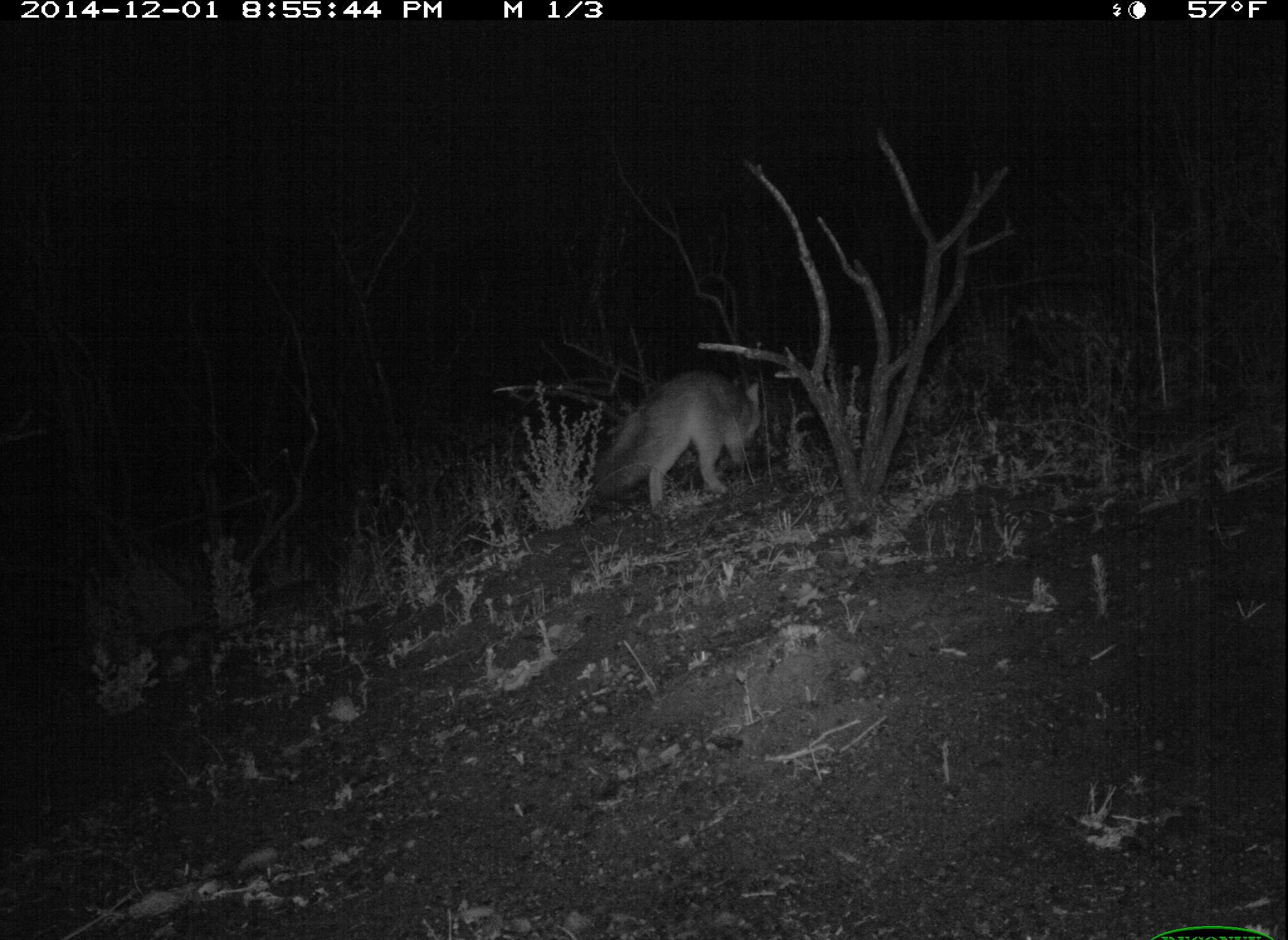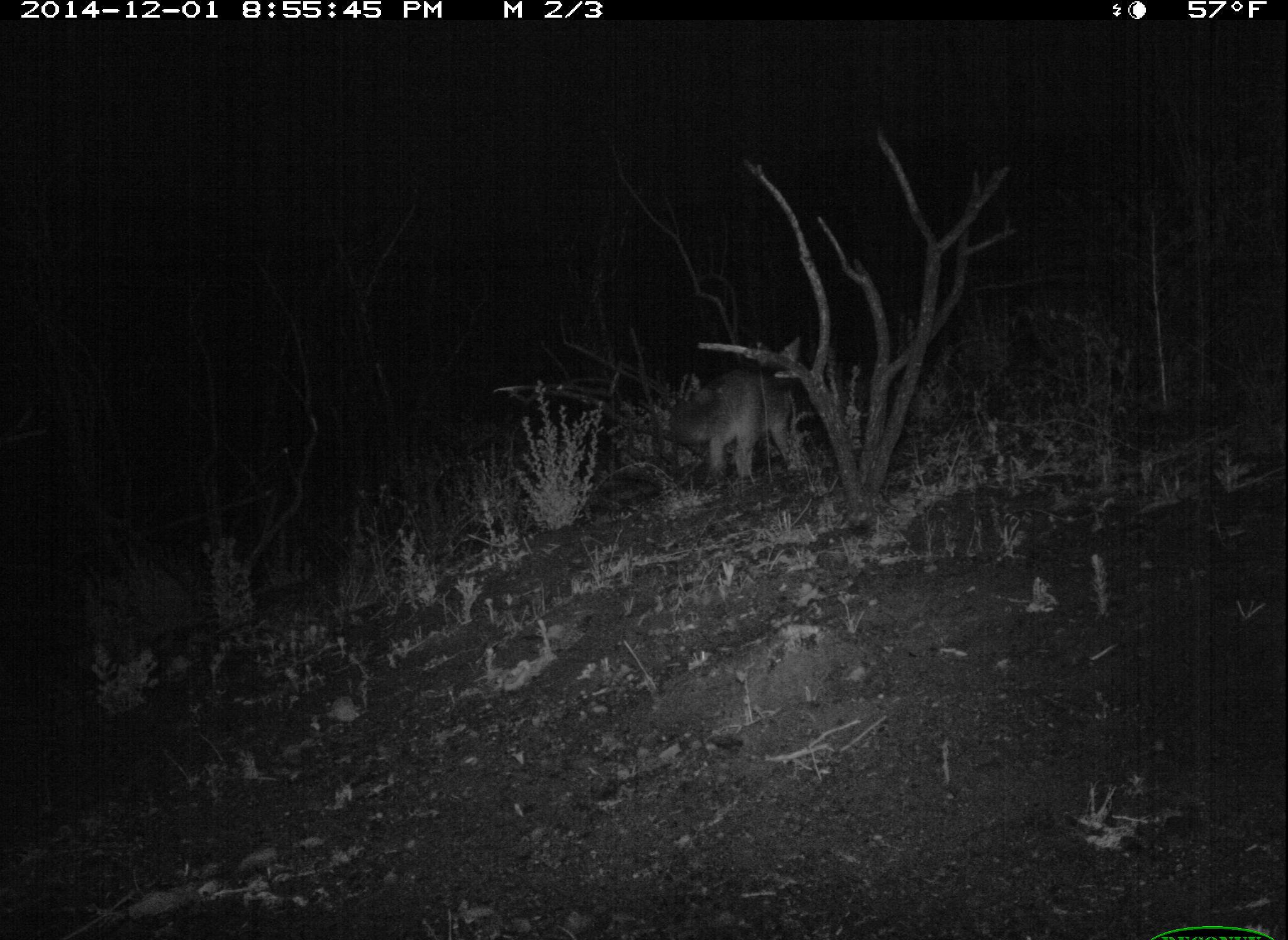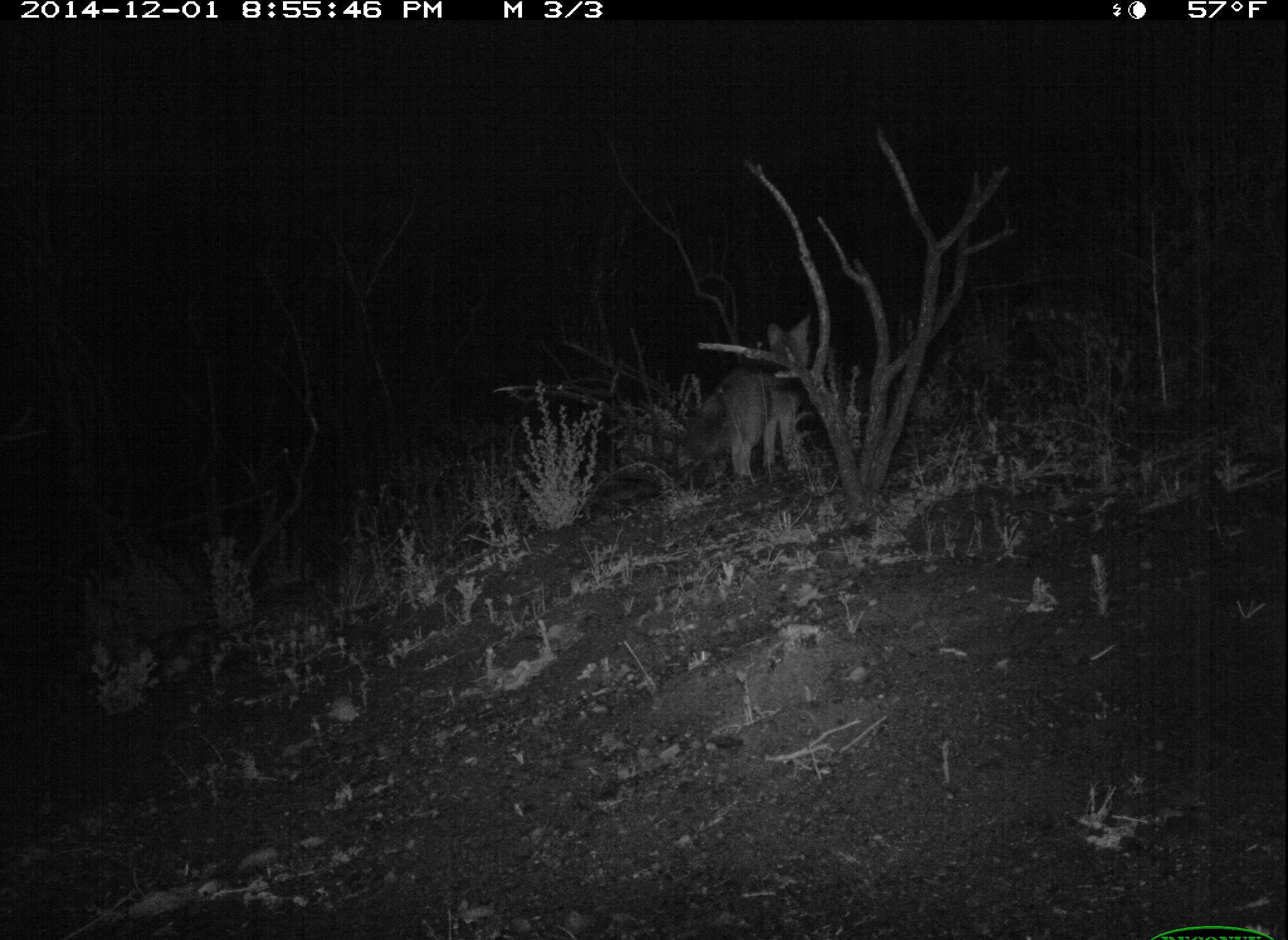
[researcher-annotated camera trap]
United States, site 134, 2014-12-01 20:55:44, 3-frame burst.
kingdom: Animalia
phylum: Chordata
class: Mammalia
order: Carnivora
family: Canidae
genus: Urocyon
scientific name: Urocyon cinereoargenteus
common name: gray fox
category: fox